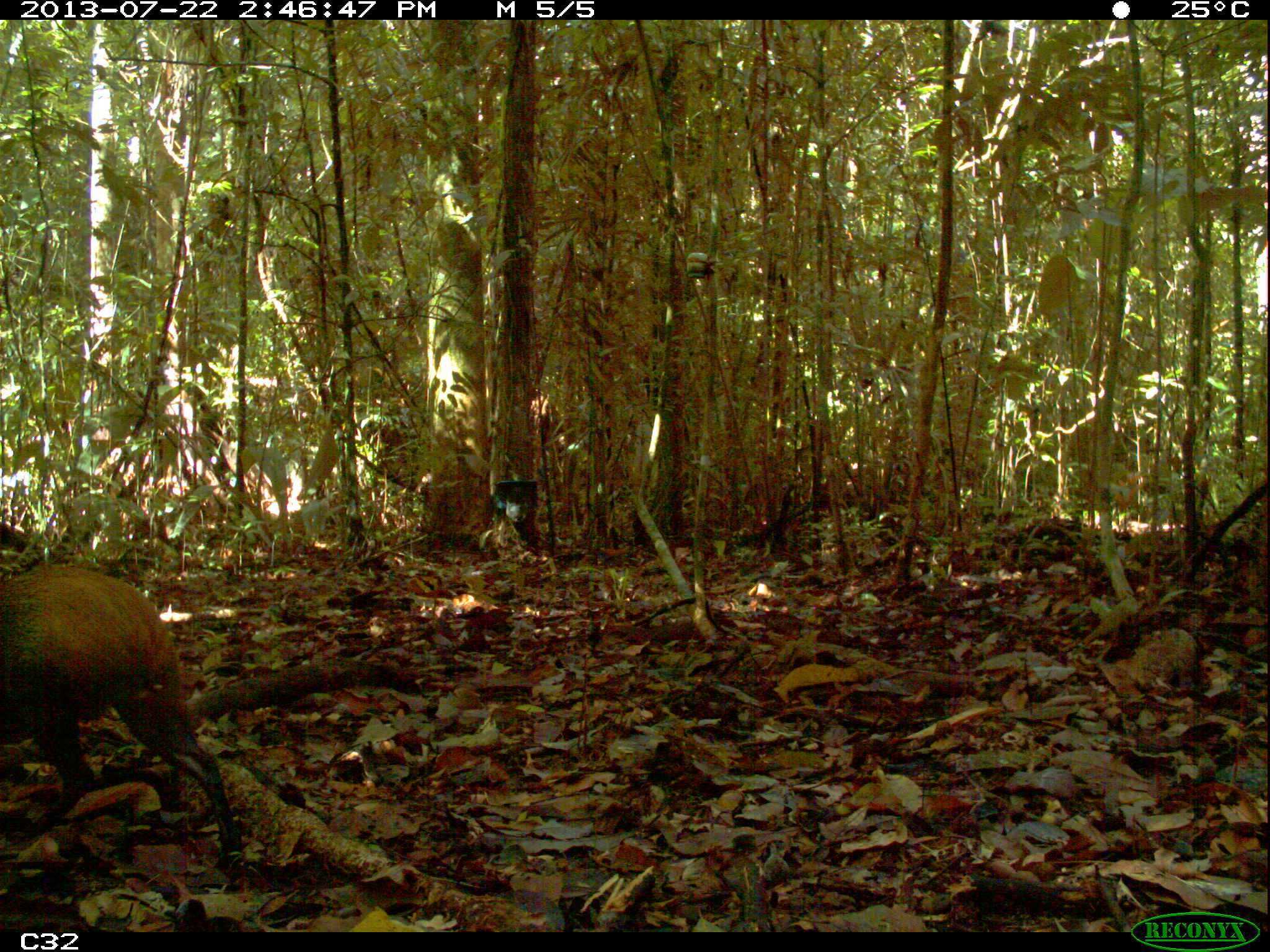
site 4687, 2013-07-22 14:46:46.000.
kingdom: Animalia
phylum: Chordata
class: Mammalia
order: Rodentia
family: Dasyproctidae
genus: Dasyprocta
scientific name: Dasyprocta leporina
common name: red-rumped agouti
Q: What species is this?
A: Dasyprocta leporina (red-rumped agouti).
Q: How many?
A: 1.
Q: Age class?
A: Adult.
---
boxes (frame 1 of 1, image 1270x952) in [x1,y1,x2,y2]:
dasyprocta leporina: [0,561,243,858]